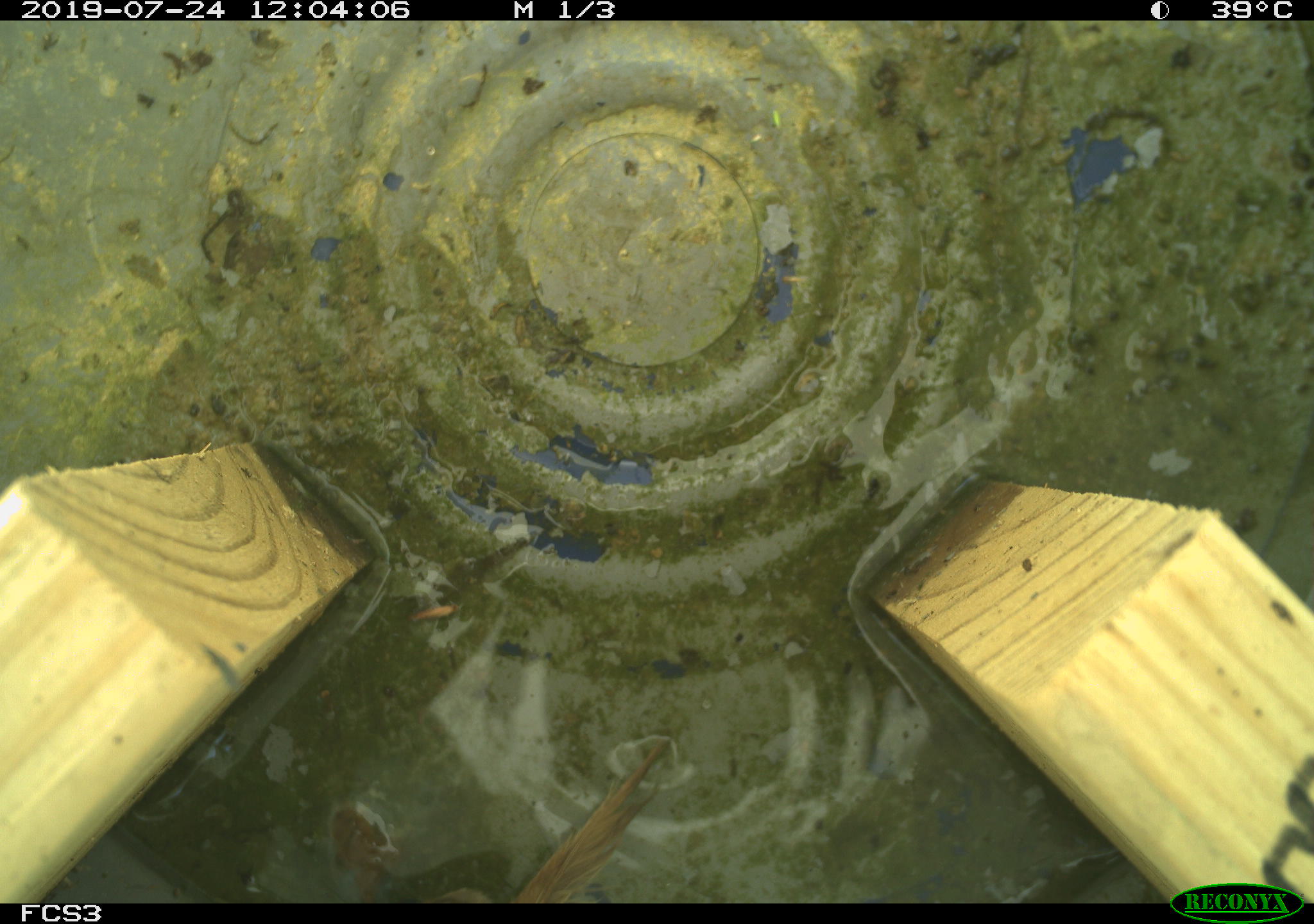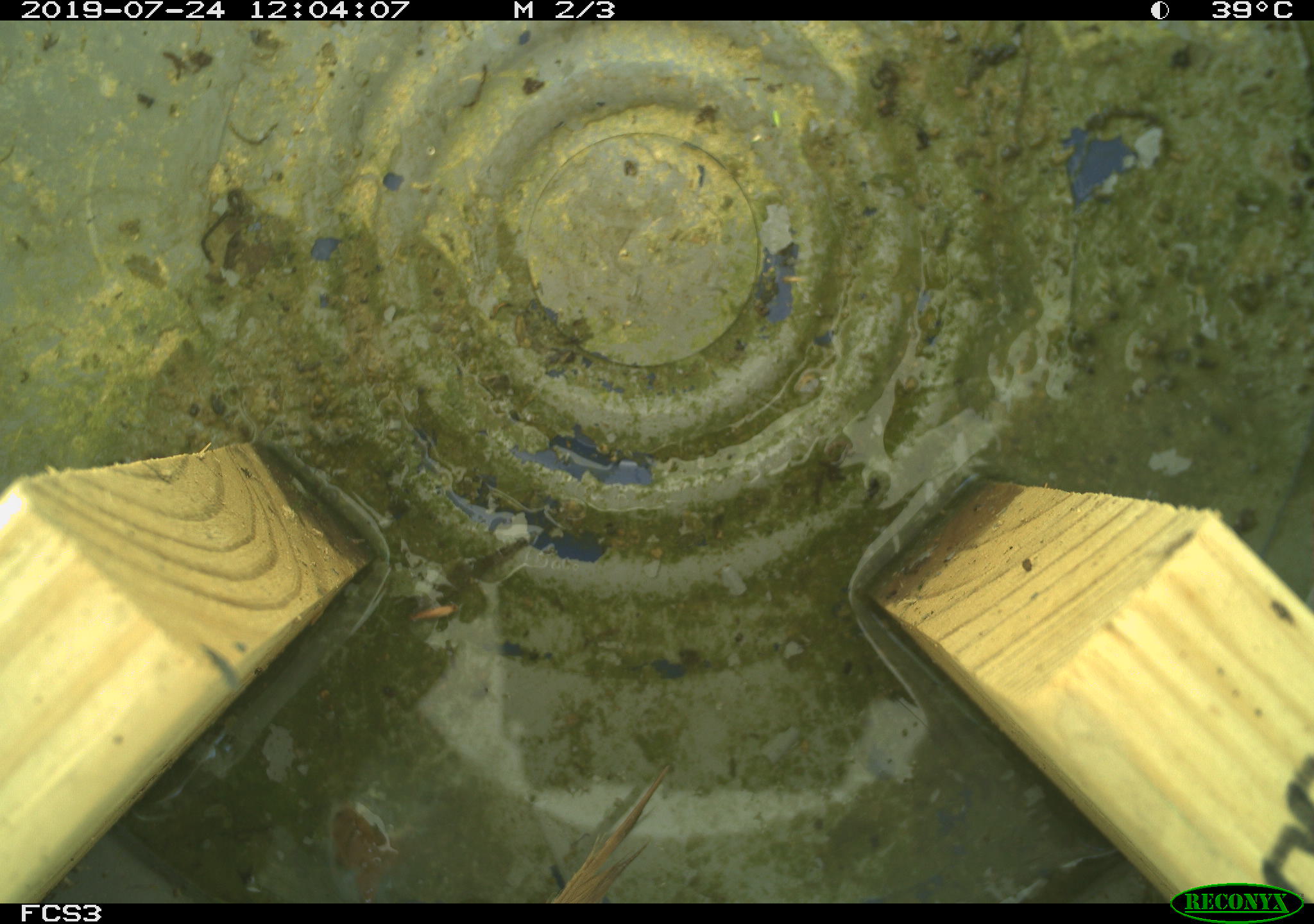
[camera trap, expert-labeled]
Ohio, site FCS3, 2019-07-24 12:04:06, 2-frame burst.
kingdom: Animalia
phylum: Chordata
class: Aves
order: Passeriformes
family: Passerellidae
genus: Melospiza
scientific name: Melospiza melodia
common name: song sparrow